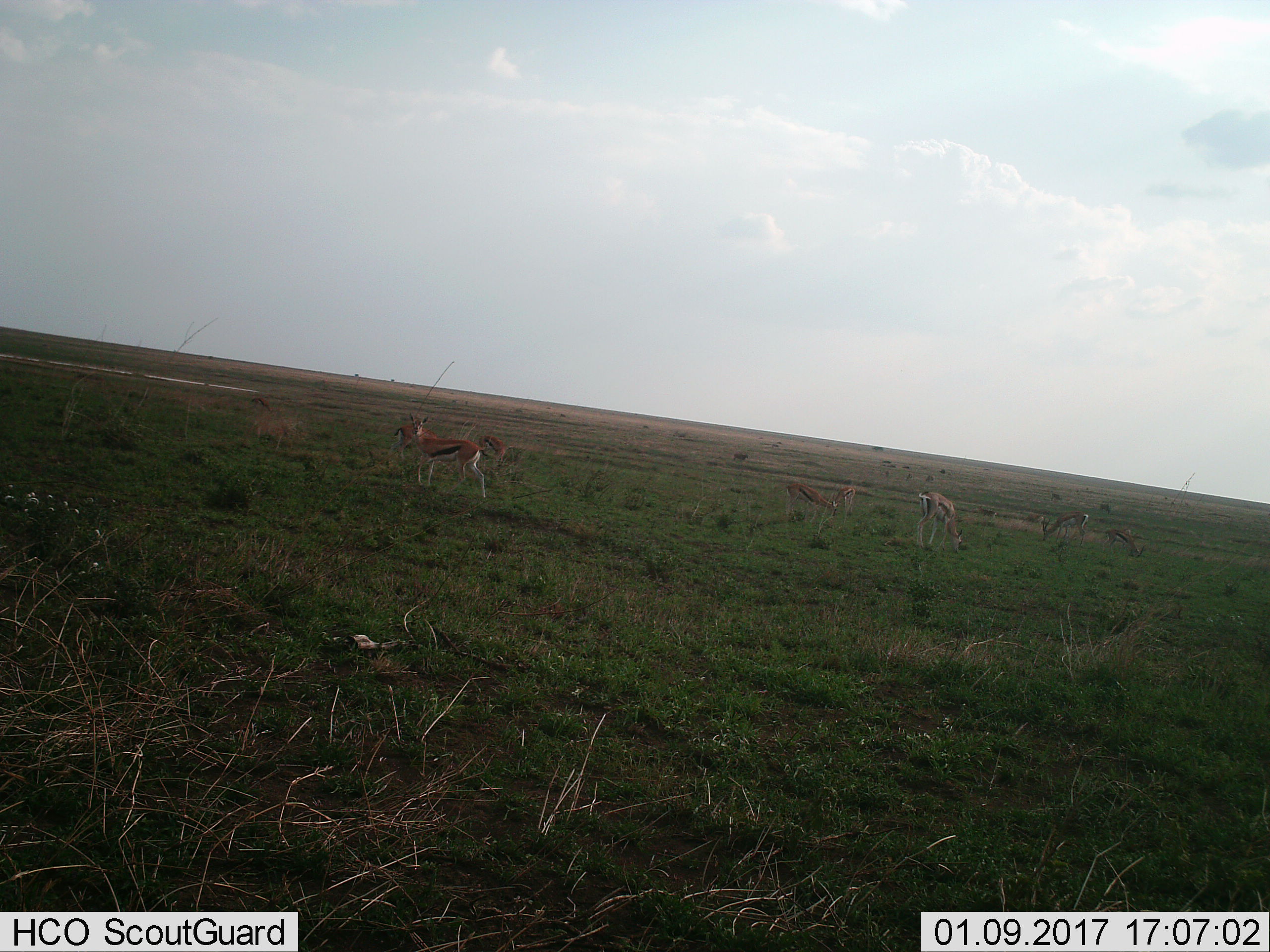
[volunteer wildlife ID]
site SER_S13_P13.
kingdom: Animalia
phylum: Chordata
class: Mammalia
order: Artiodactyla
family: Bovidae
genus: Eudorcas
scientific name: Eudorcas thomsonii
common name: thomson's gazelle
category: gazellethomsons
Gazellethomsons (thomson's gazelle) (Eudorcas thomsonii), count 8. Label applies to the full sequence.